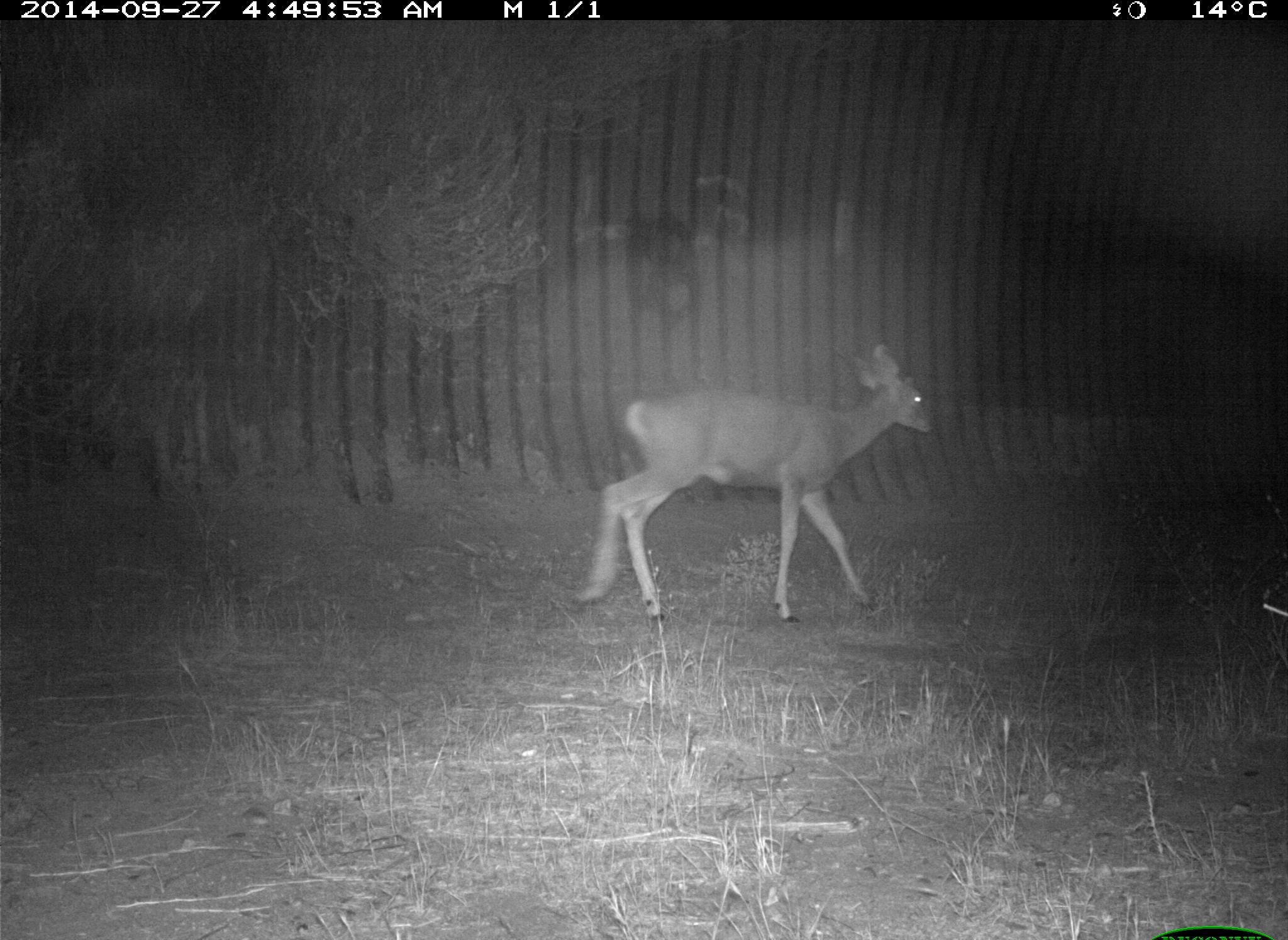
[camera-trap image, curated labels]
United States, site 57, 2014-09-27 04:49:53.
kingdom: Animalia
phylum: Chordata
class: Mammalia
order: Artiodactyla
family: Cervidae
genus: Odocoileus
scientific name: Odocoileus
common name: deer